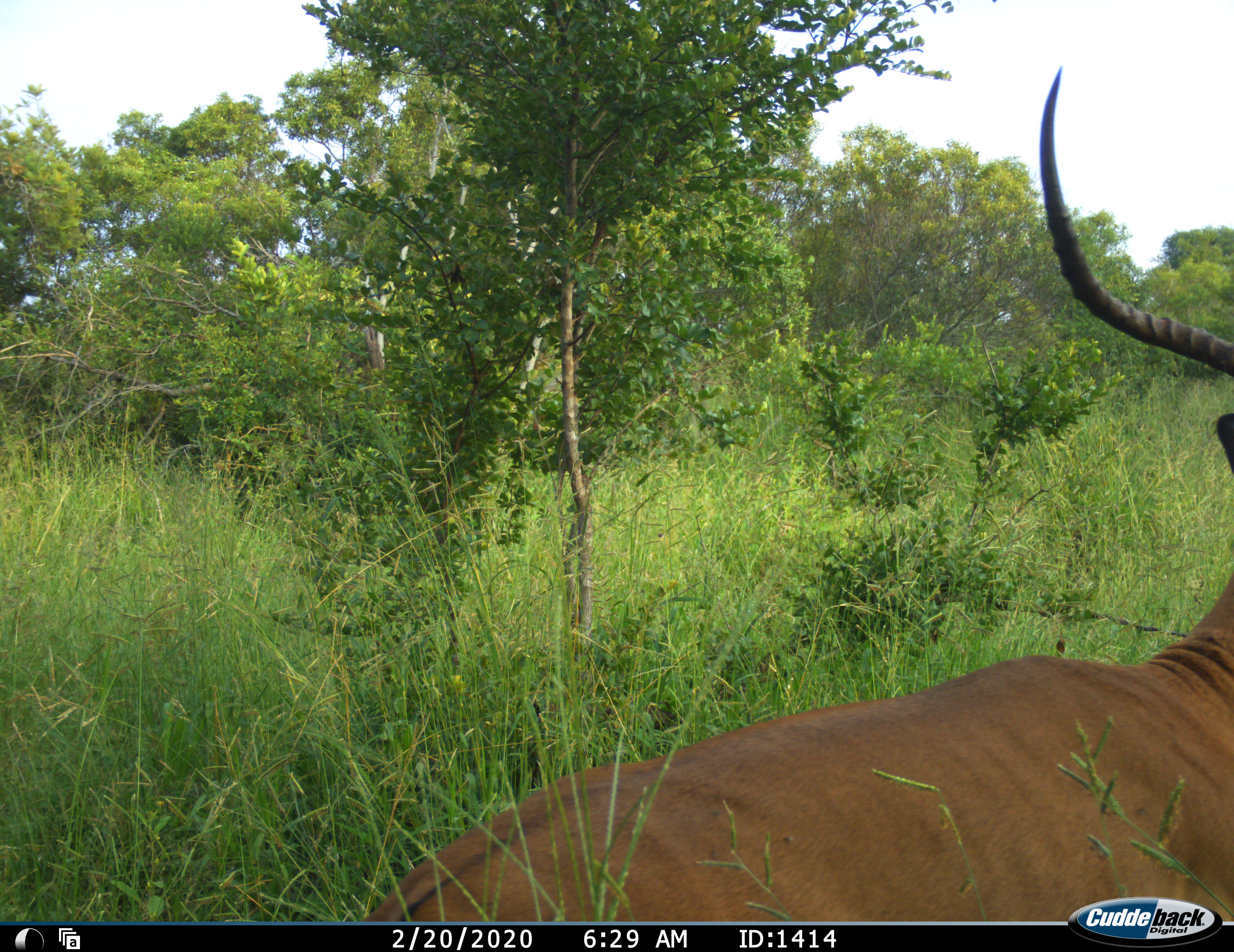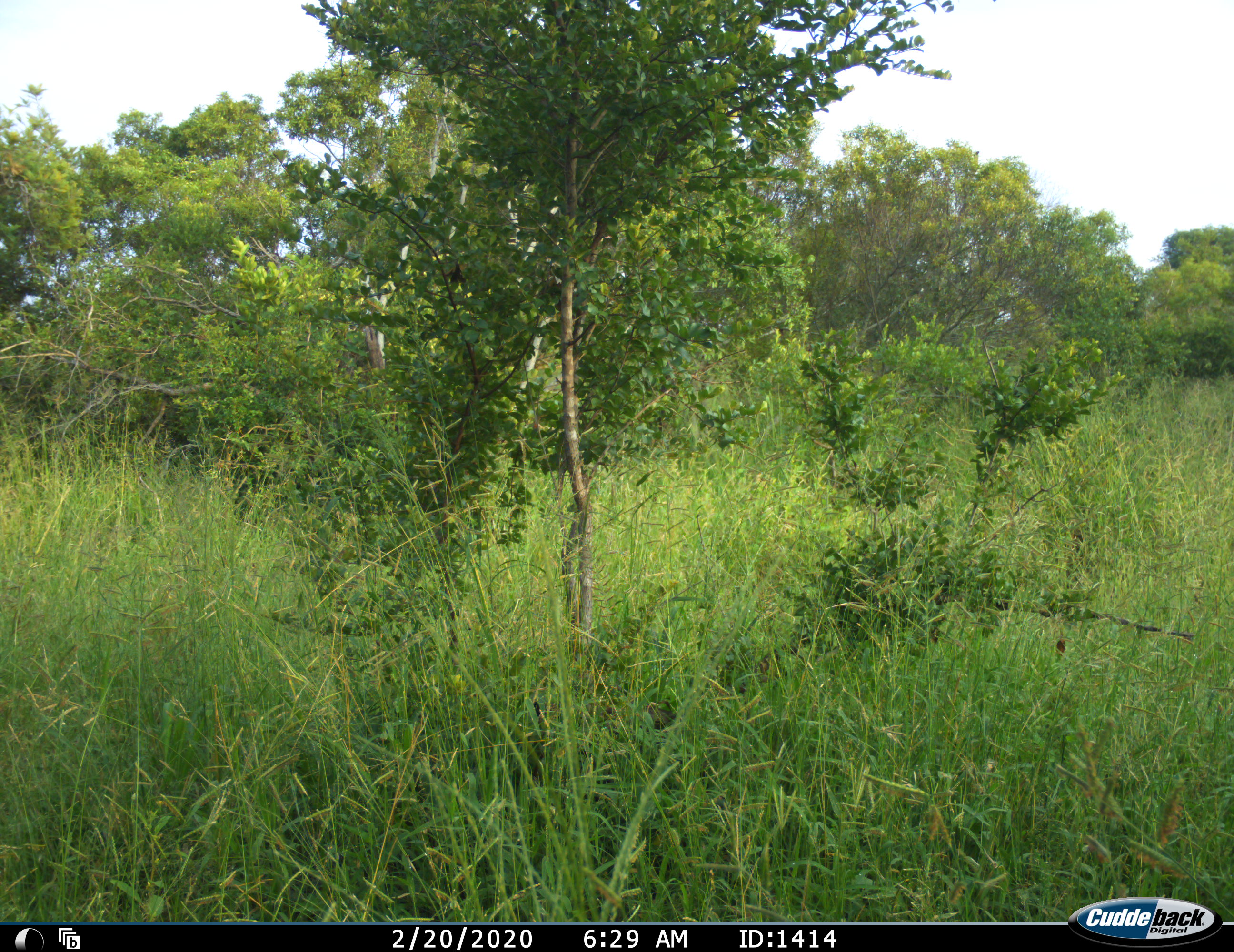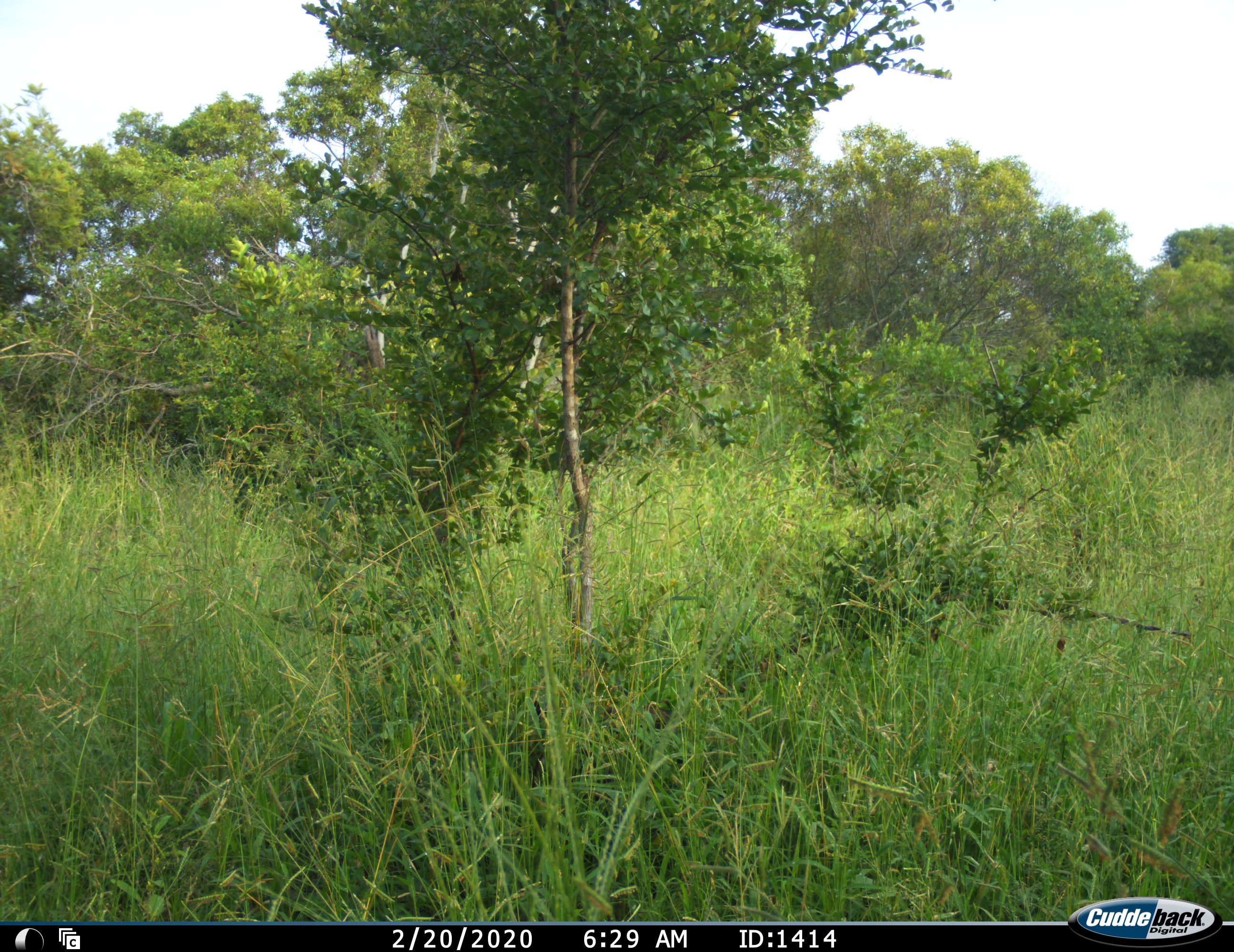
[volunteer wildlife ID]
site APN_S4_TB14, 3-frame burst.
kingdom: Animalia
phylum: Chordata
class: Mammalia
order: Artiodactyla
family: Bovidae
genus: Aepyceros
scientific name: Aepyceros melampus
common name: impala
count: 1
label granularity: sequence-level